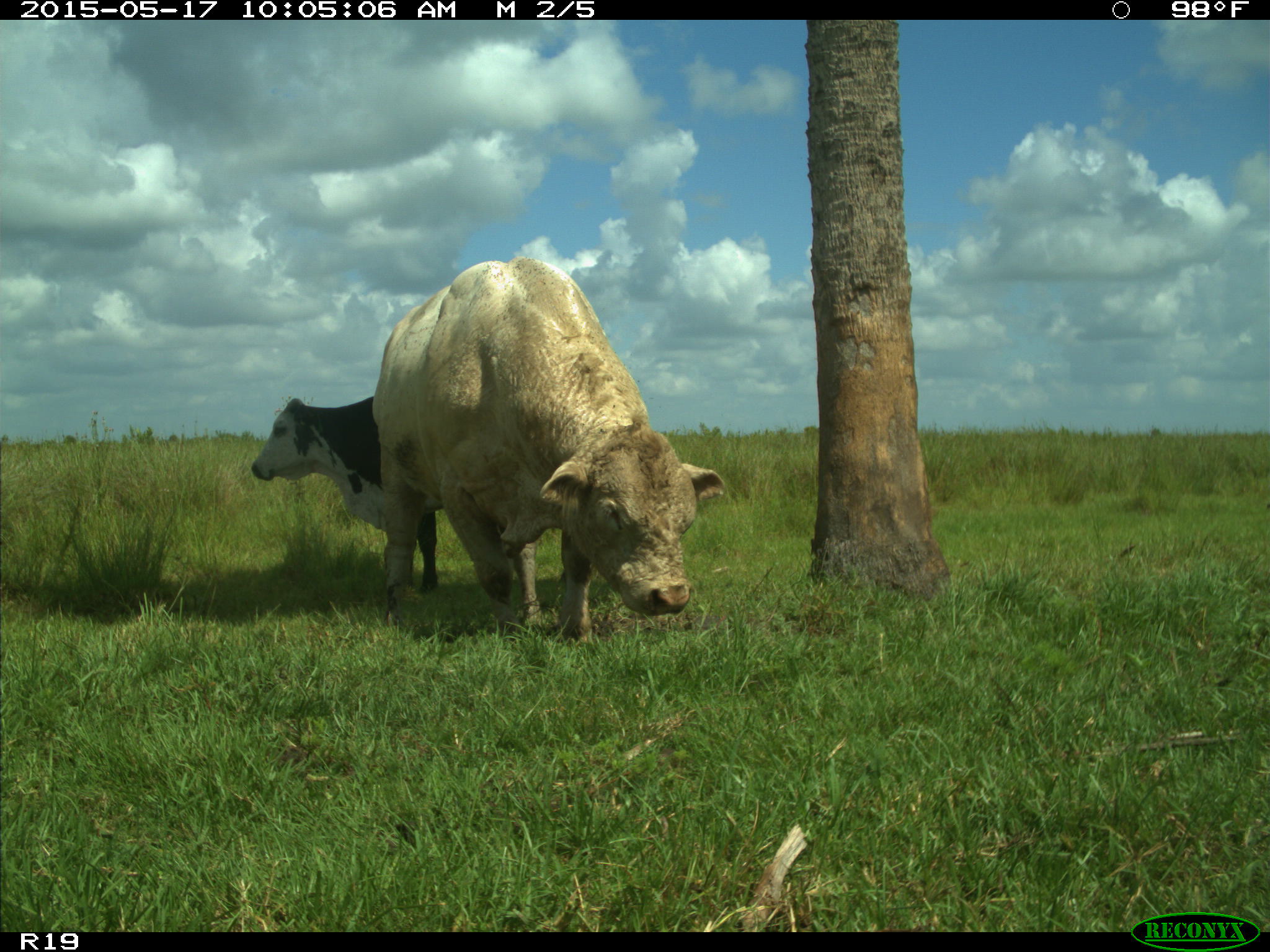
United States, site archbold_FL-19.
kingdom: Animalia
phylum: Chordata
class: Mammalia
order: Artiodactyla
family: Bovidae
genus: Bos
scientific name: Bos taurus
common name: domestic cow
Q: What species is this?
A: Bos taurus (domestic cow).